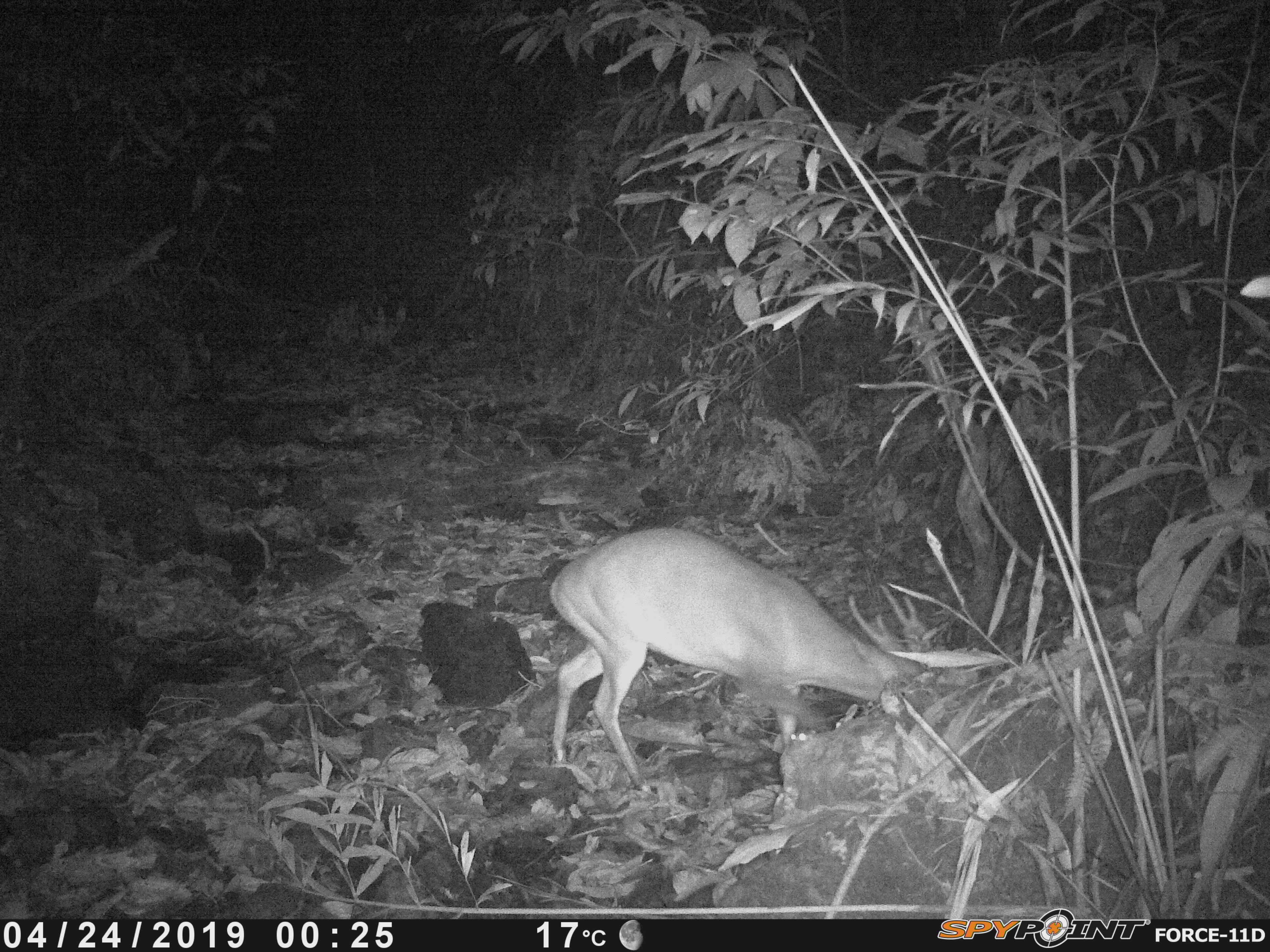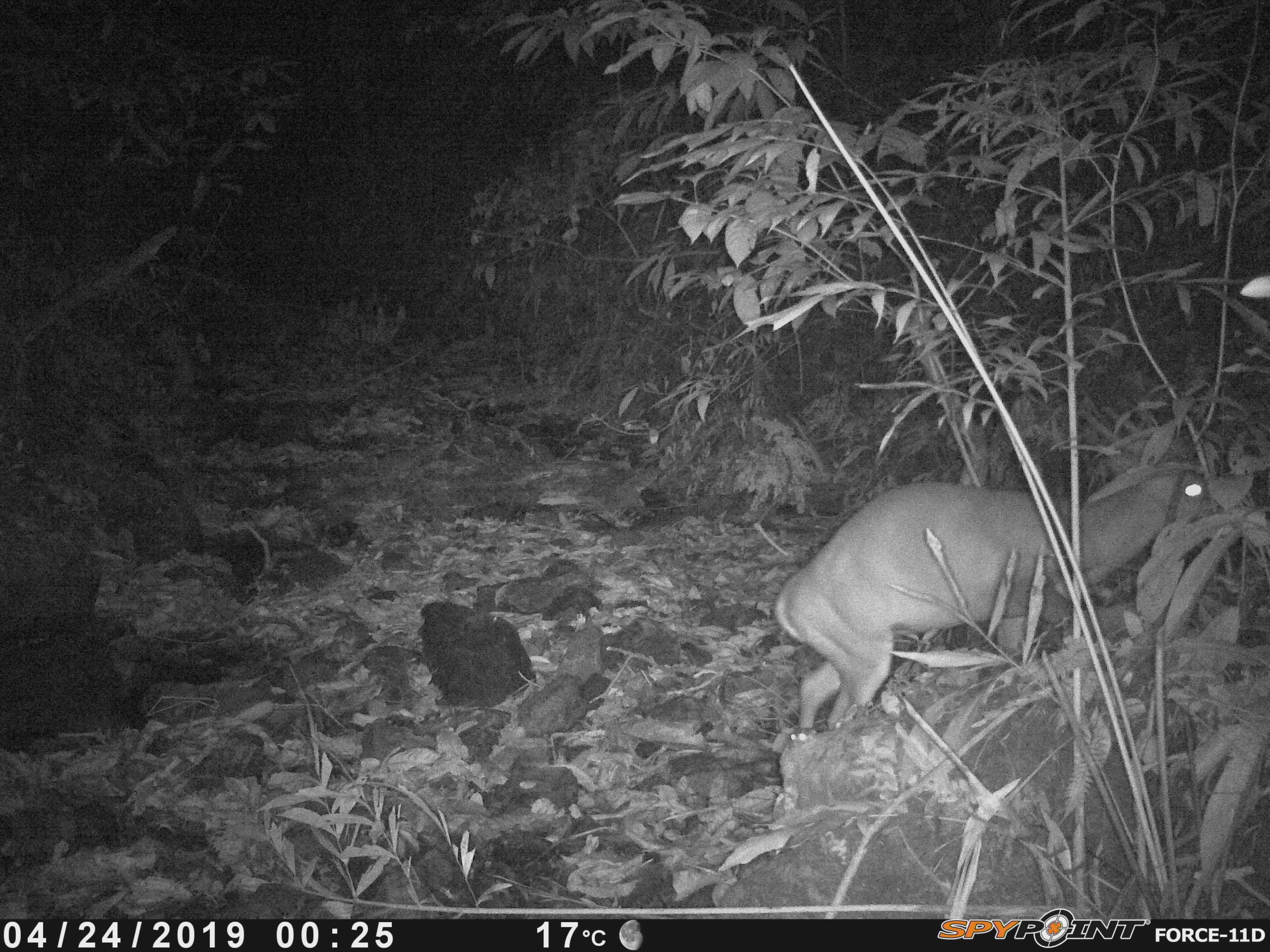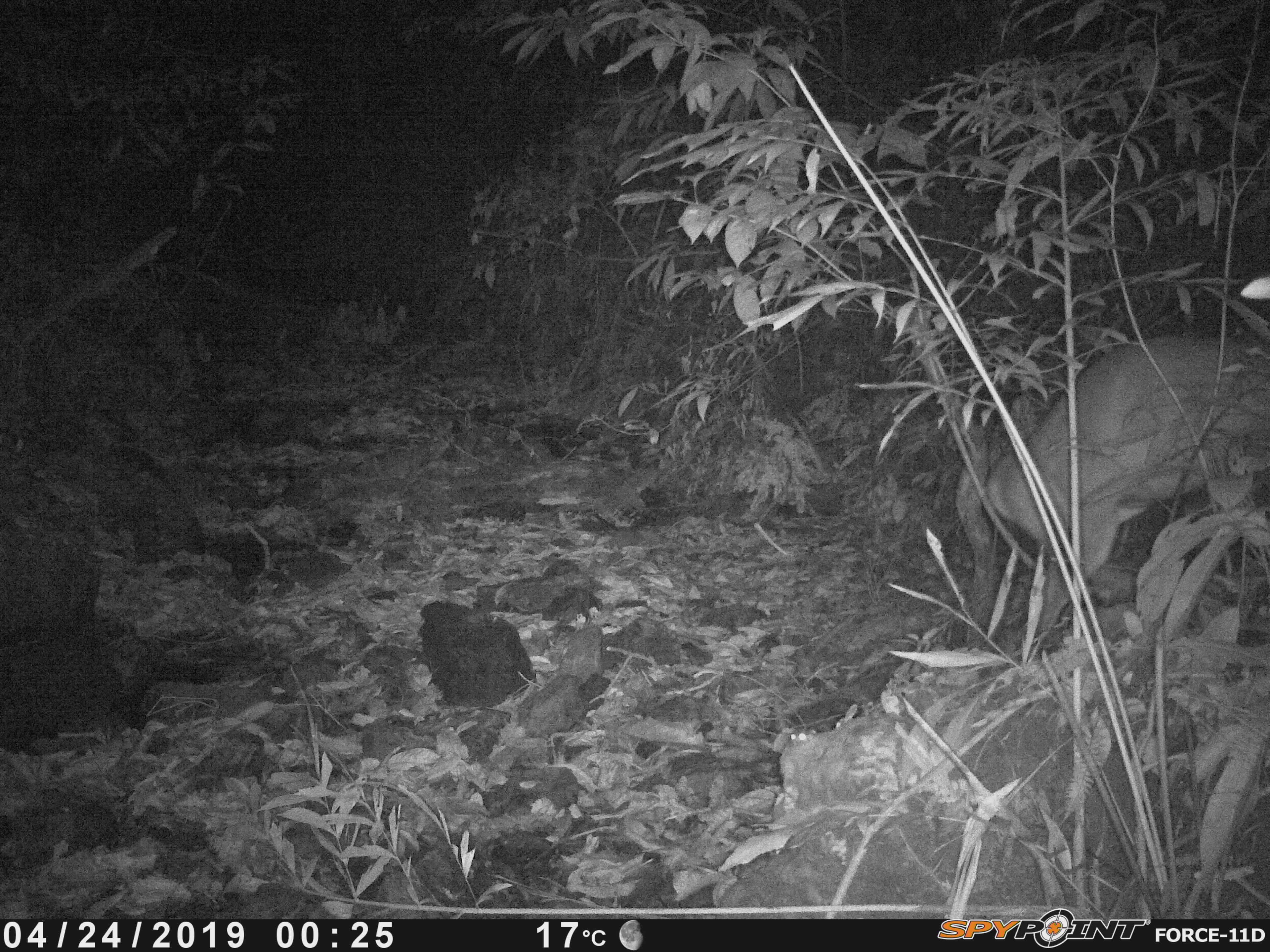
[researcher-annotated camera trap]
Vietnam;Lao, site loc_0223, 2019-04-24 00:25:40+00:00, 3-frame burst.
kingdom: Animalia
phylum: Chordata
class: Mammalia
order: Artiodactyla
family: Cervidae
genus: Muntiacus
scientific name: Muntiacus vuquangensis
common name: large-antlered muntjac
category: large antlered muntjac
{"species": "large antlered muntjac (large-antlered muntjac) (Muntiacus vuquangensis)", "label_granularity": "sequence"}